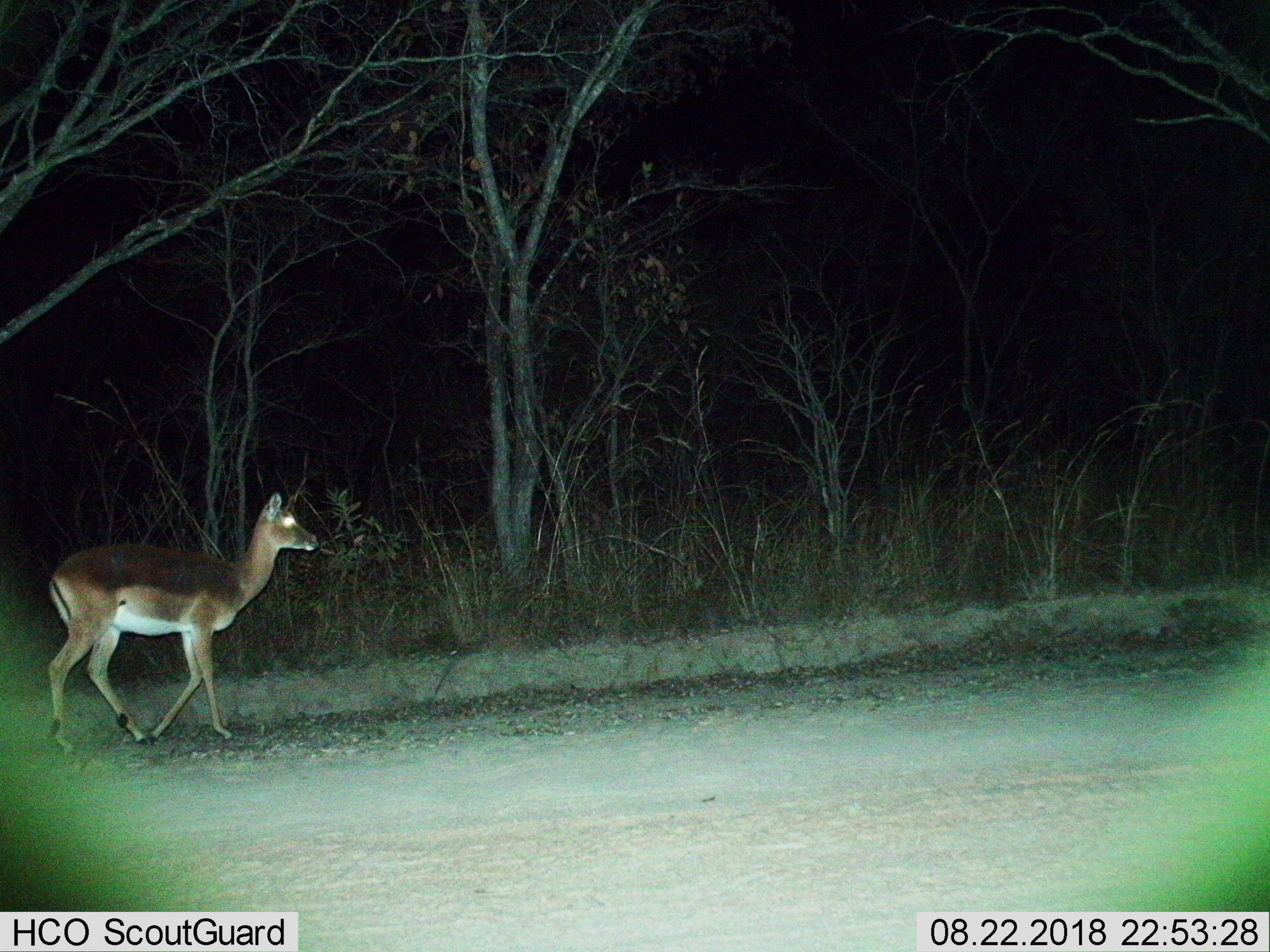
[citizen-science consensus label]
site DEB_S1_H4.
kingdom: Animalia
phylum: Chordata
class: Mammalia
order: Artiodactyla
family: Bovidae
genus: Aepyceros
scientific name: Aepyceros melampus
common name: impala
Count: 1.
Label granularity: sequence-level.